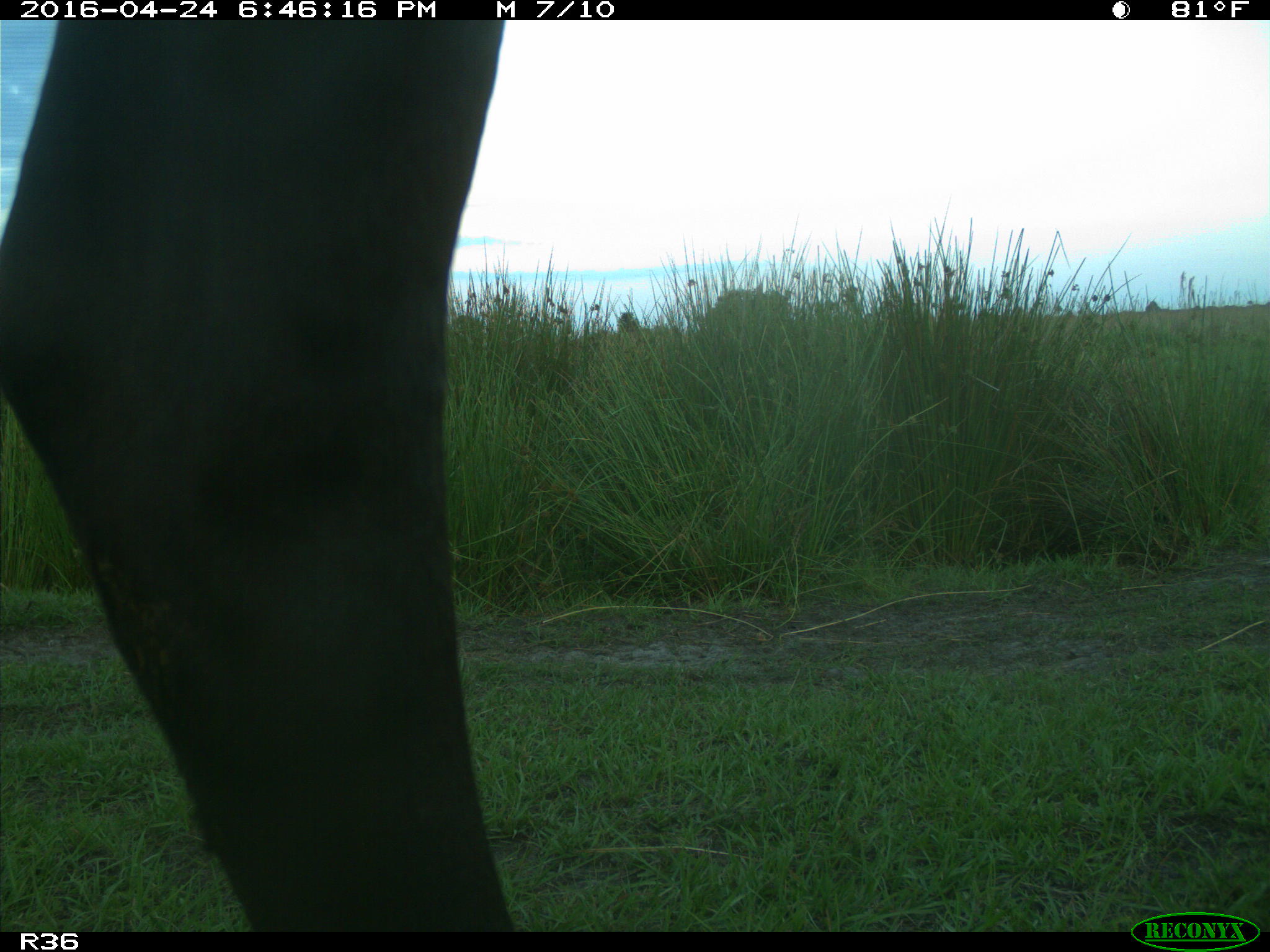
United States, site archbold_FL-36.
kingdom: Animalia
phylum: Chordata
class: Mammalia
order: Artiodactyla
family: Bovidae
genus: Bos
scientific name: Bos taurus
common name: domestic cow